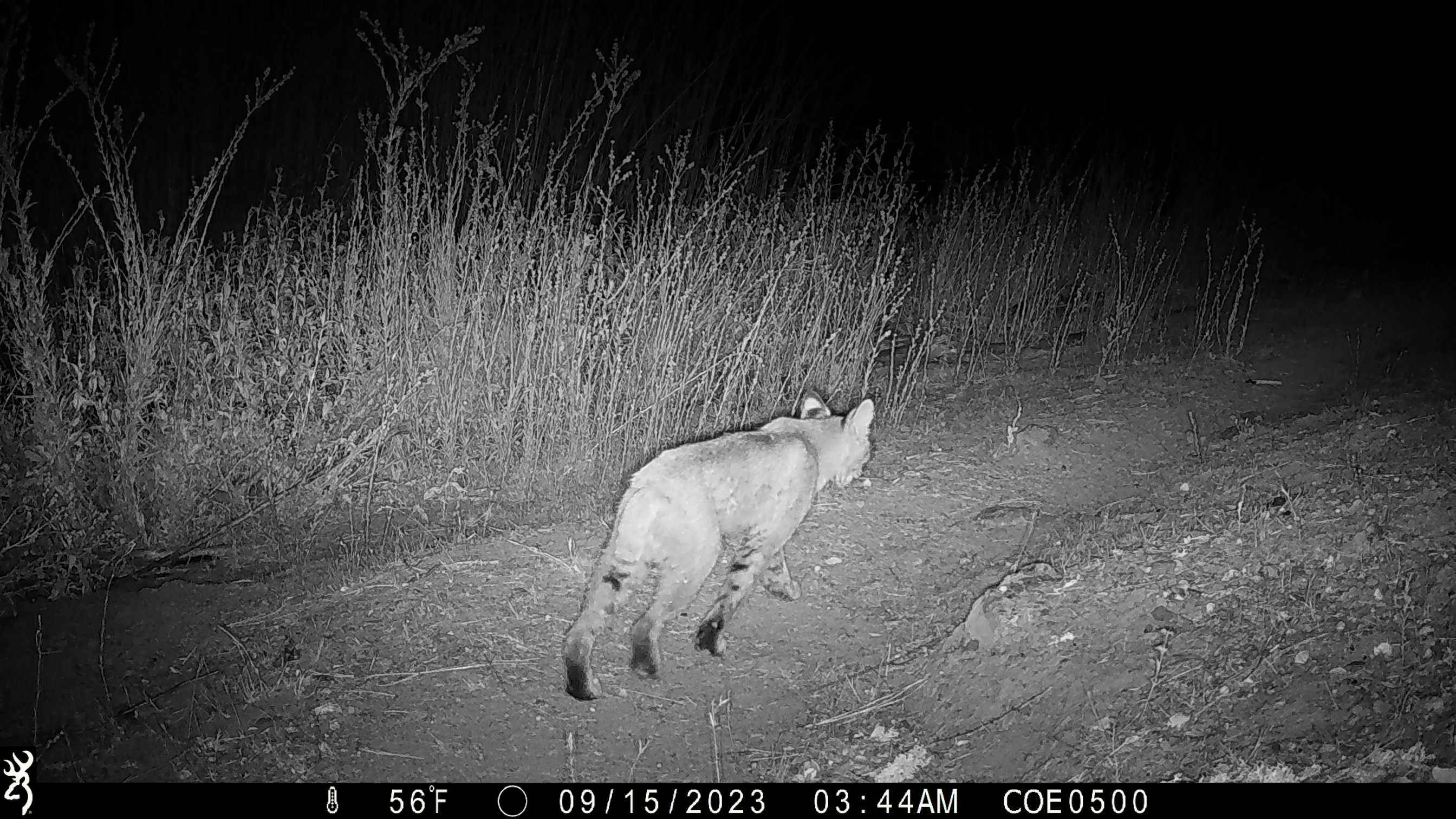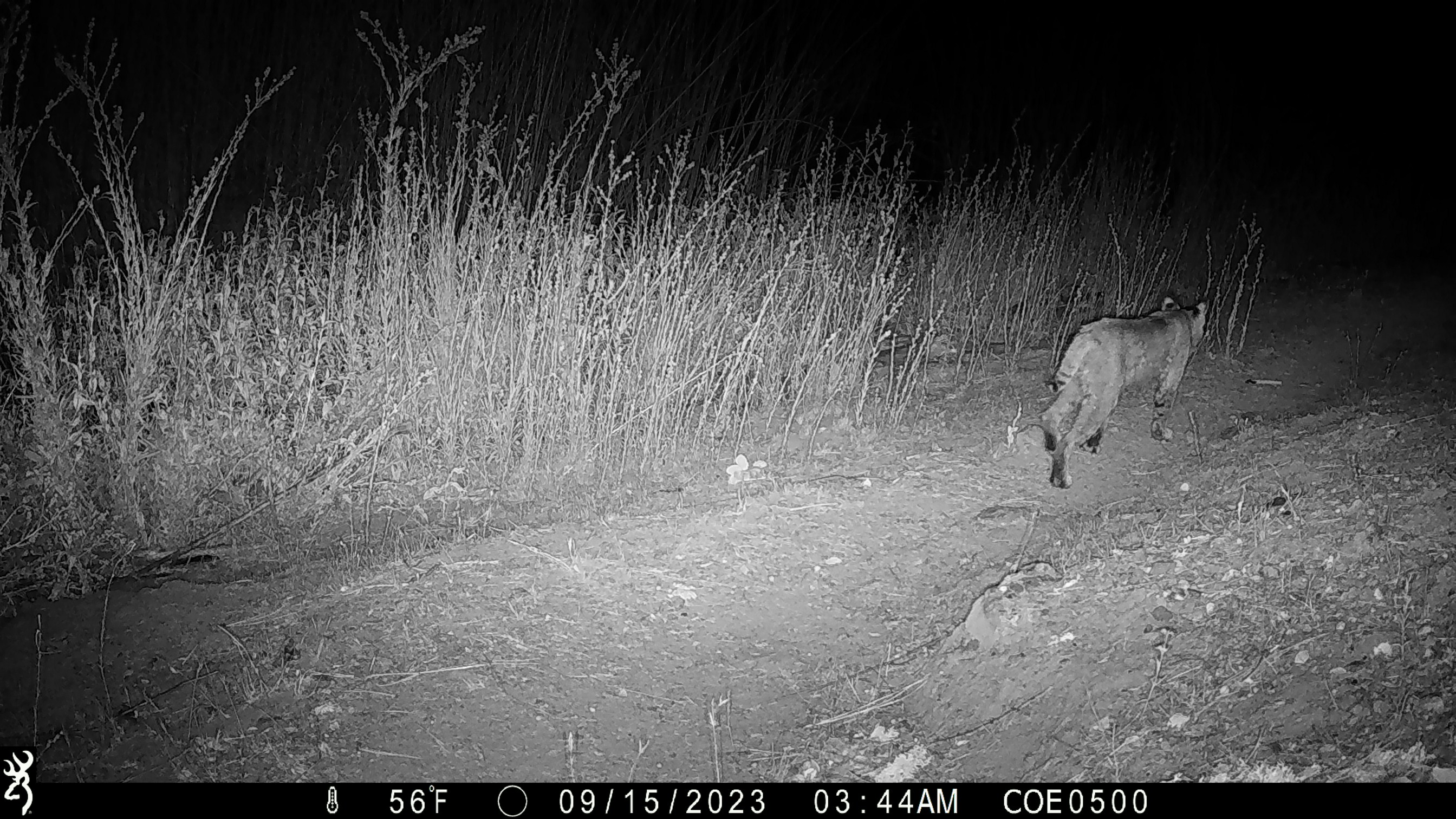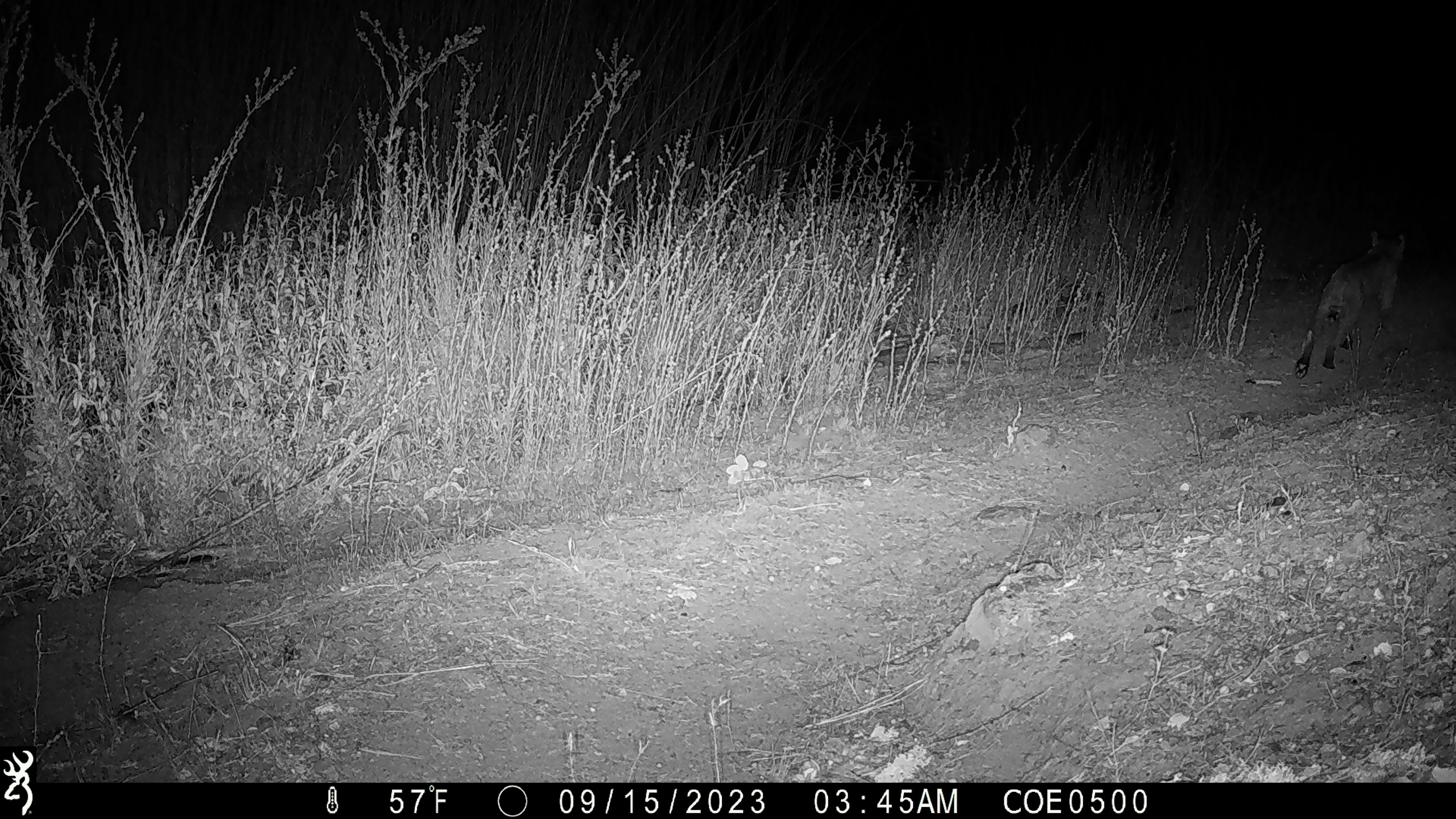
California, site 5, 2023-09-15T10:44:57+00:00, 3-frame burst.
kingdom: Animalia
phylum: Chordata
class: Mammalia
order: Carnivora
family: Felidae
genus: Lynx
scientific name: Lynx rufus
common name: bobcat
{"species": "bobcat (Lynx rufus)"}